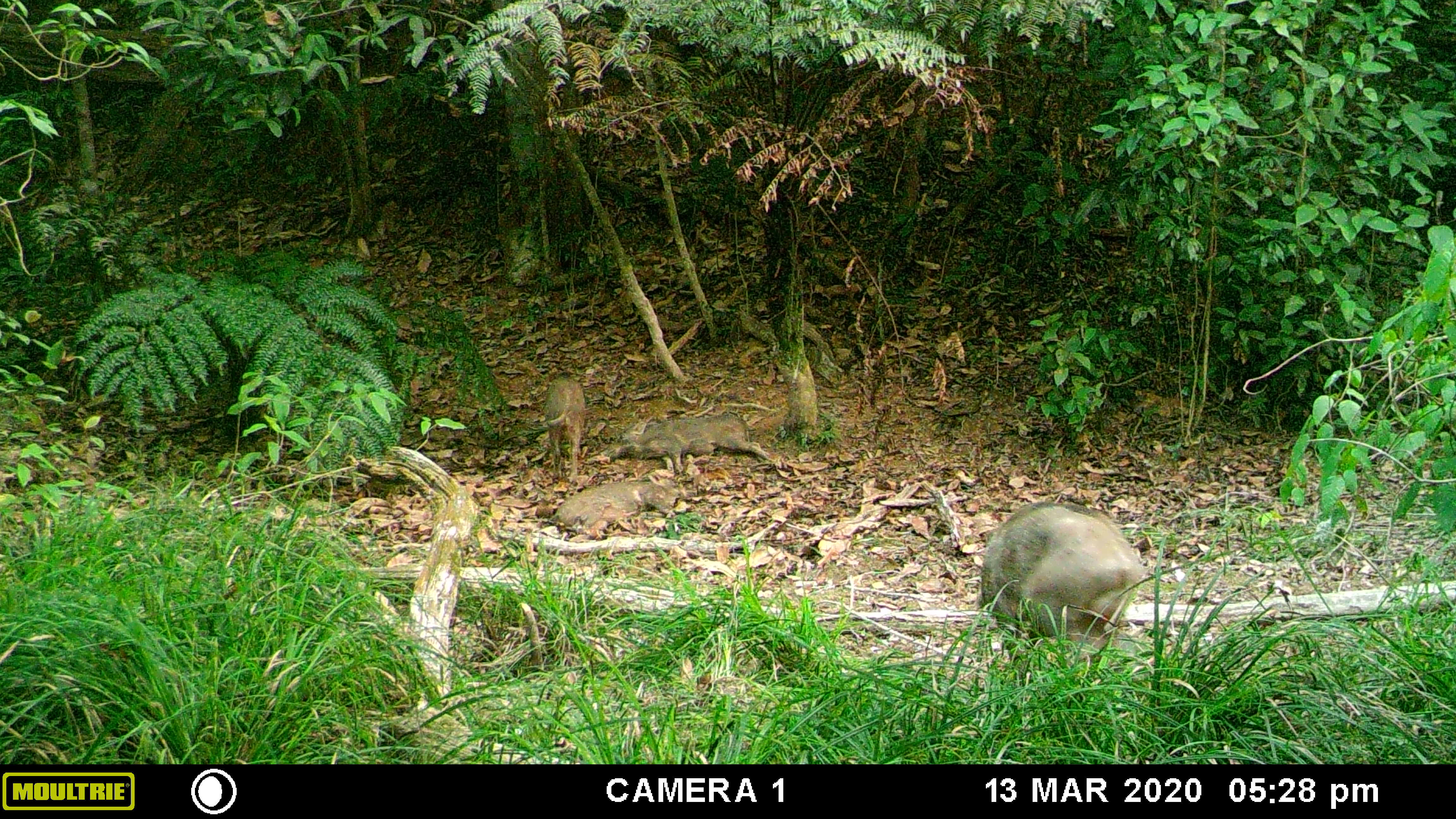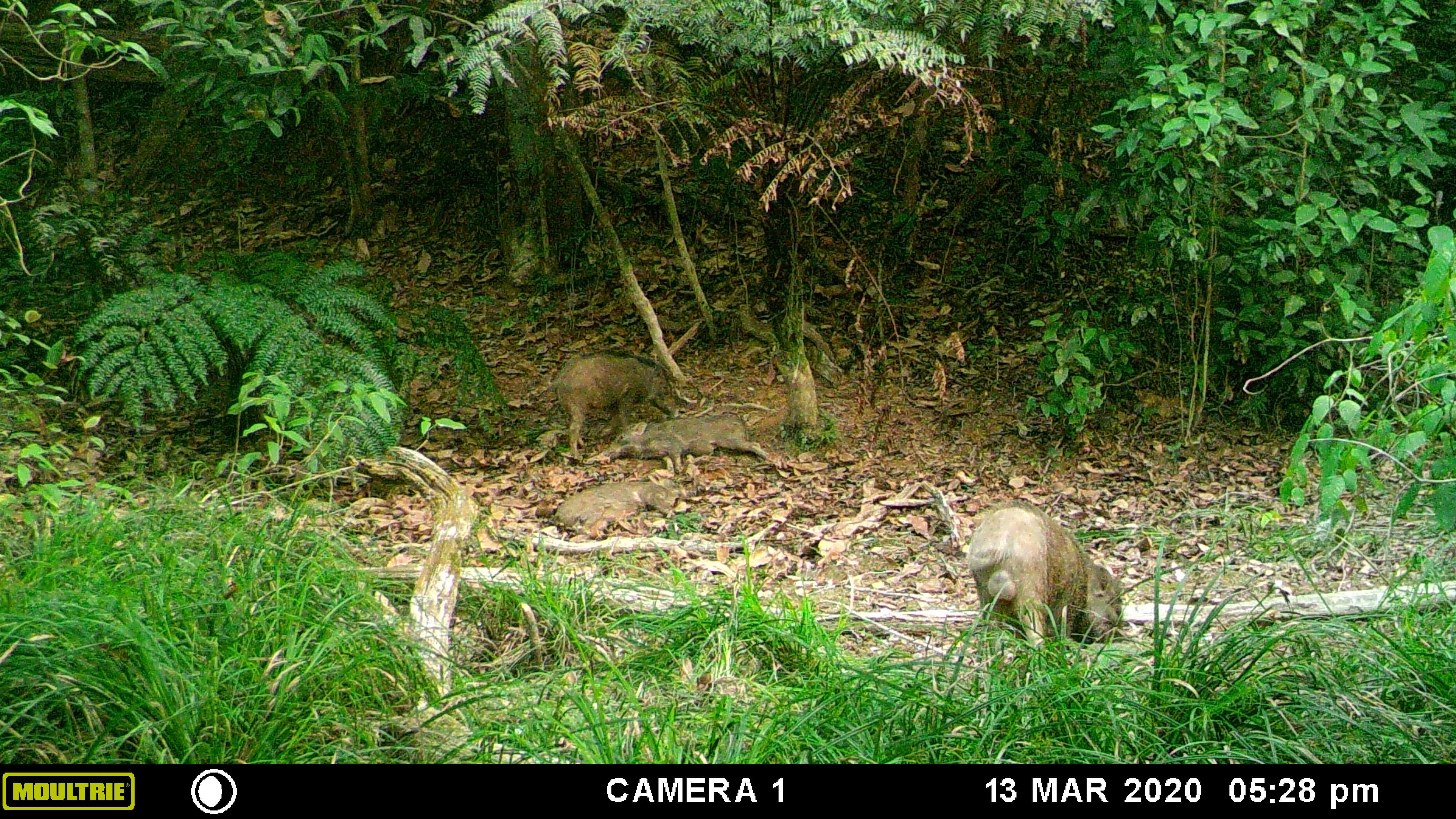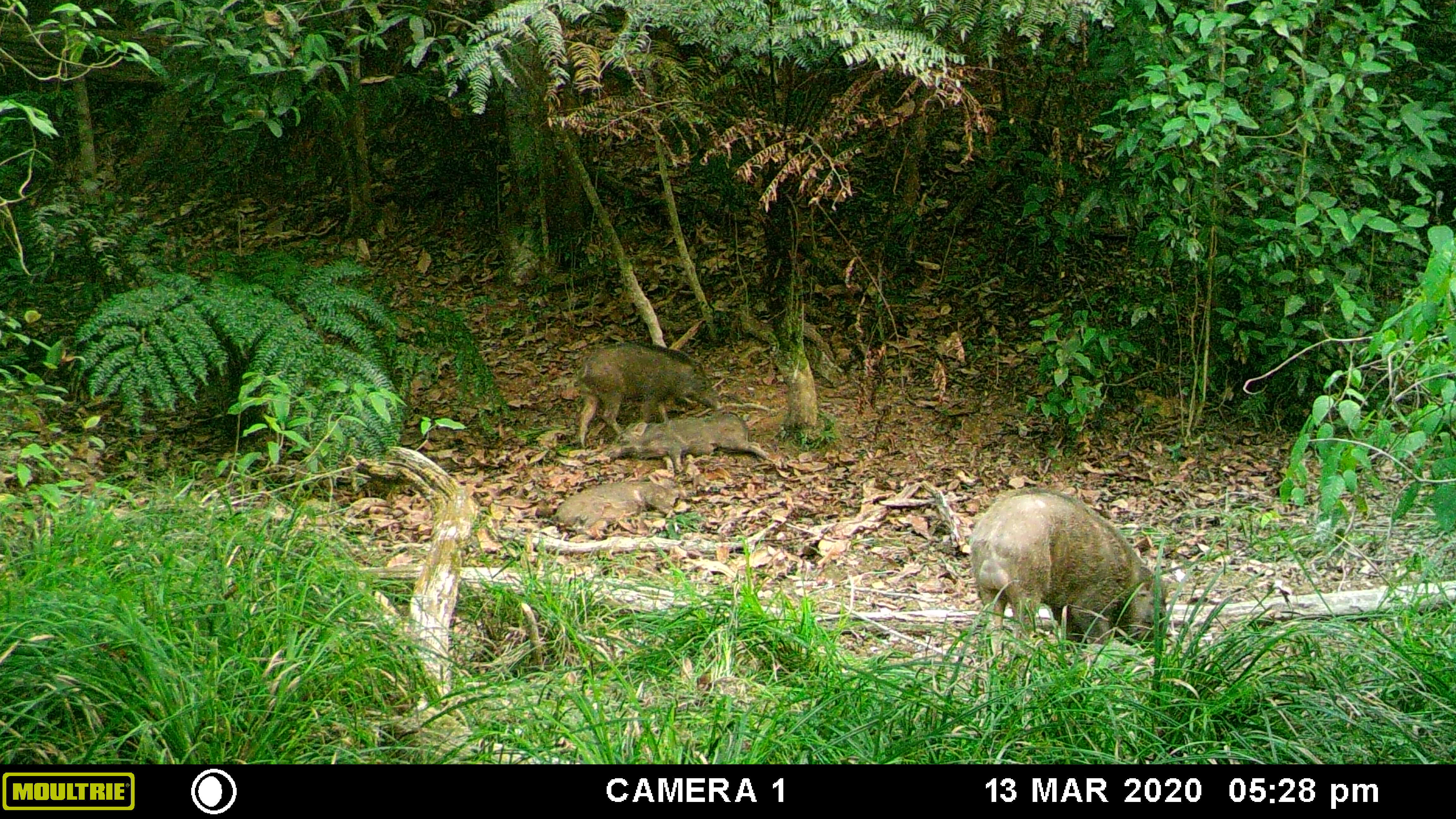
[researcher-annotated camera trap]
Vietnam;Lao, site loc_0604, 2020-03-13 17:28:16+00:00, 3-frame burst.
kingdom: Animalia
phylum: Chordata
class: Mammalia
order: Artiodactyla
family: Suidae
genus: Sus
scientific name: Sus scrofa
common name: eurasian wild pig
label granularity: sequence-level